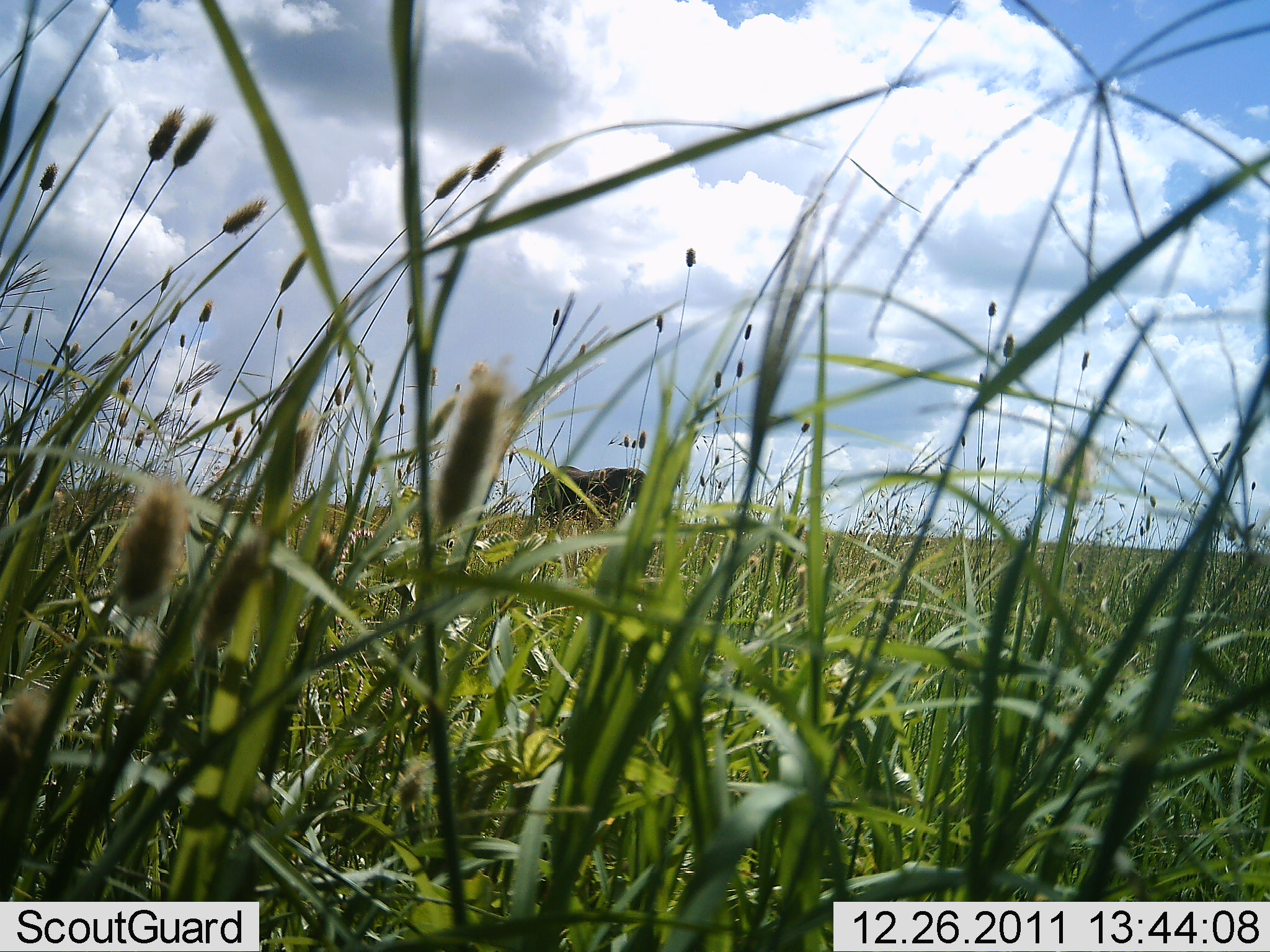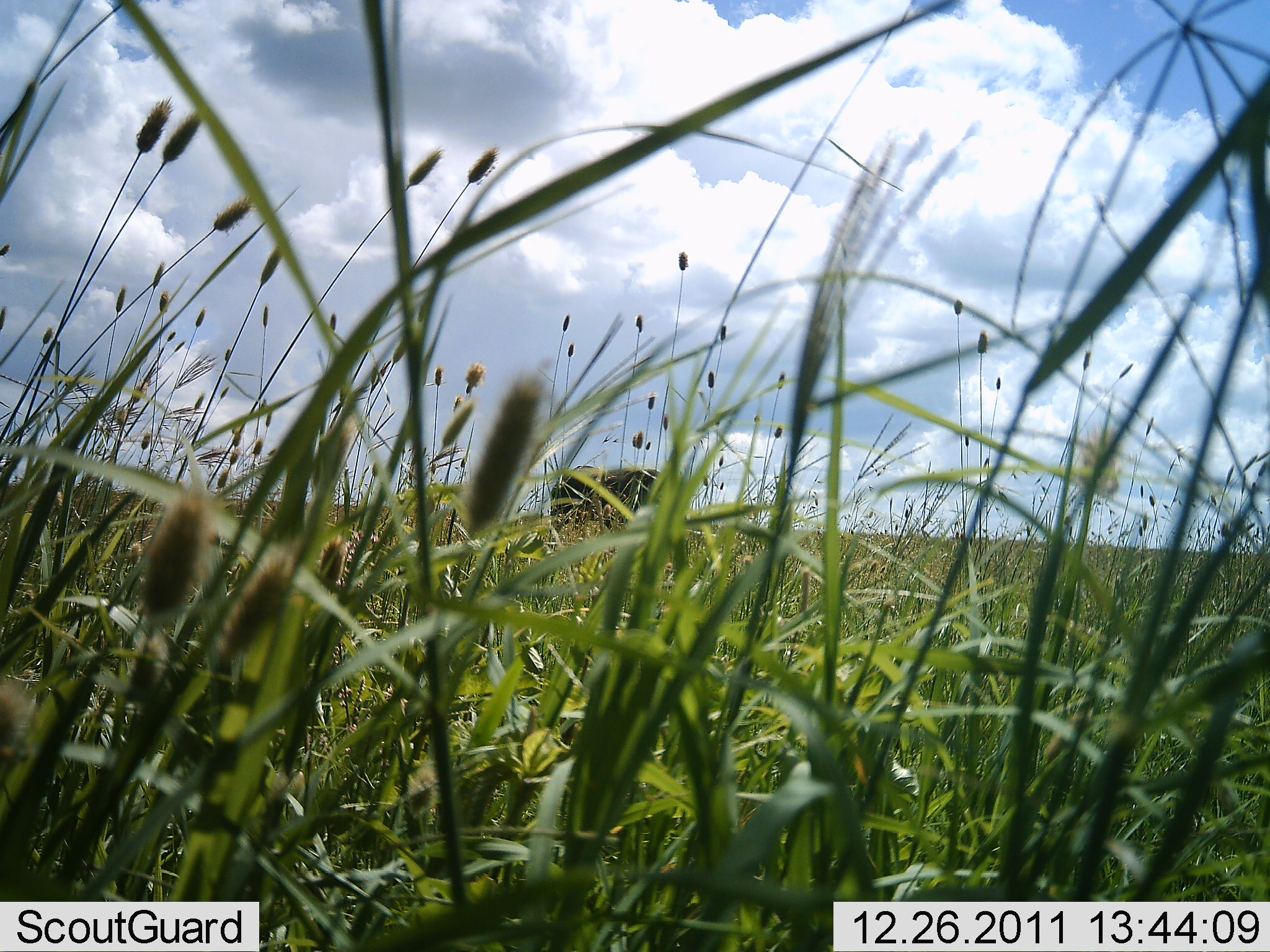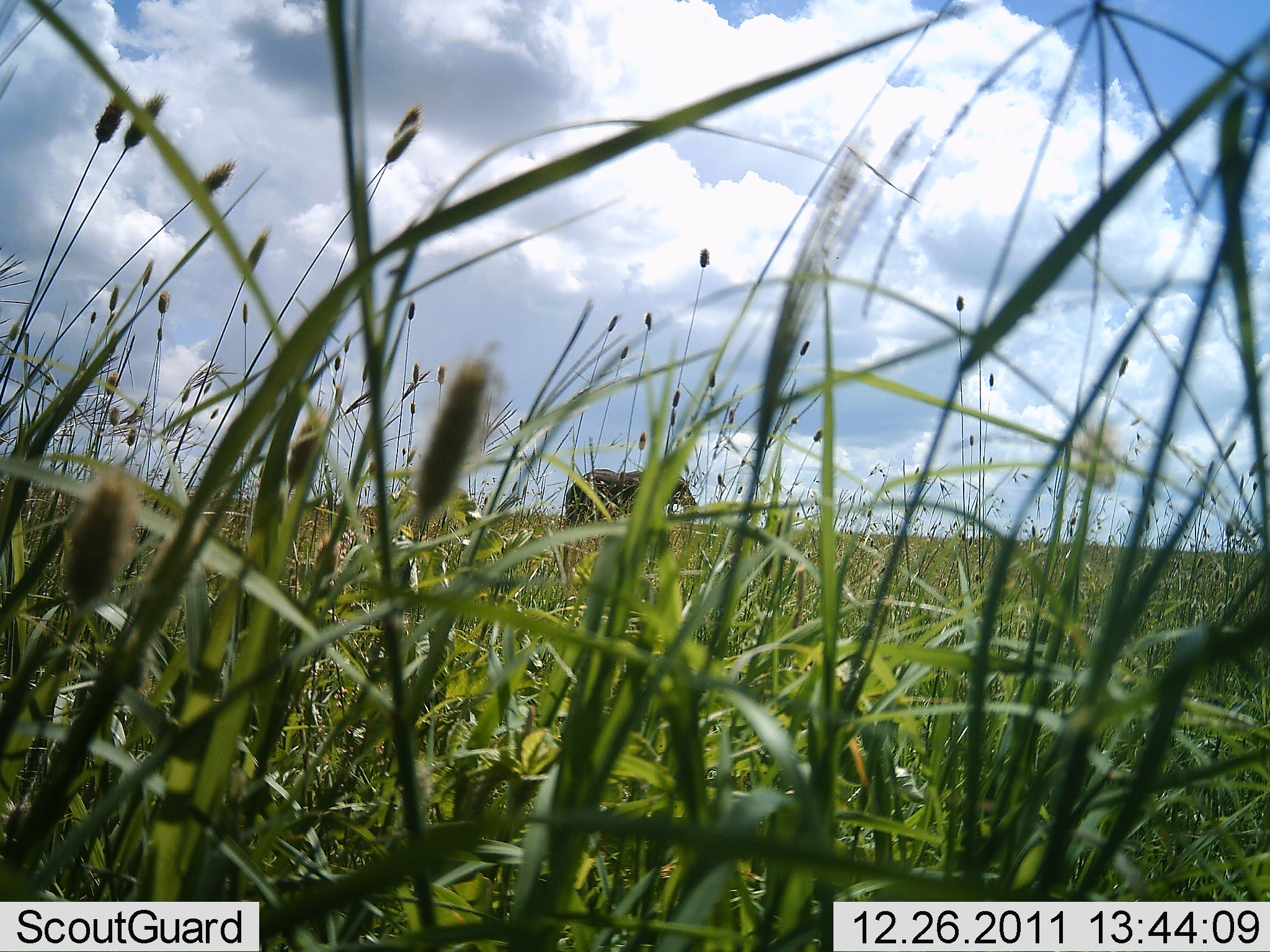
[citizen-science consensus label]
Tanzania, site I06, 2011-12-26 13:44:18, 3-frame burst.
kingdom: Animalia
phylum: Chordata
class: Mammalia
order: Proboscidea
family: Elephantidae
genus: Loxodonta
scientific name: Loxodonta africana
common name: african bush elephant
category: elephant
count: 1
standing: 0%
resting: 0%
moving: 100%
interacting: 0%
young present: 0%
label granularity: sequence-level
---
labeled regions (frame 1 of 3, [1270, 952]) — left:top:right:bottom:
animal: 529:459:675:551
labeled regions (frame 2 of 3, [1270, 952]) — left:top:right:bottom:
animal: 547:462:693:555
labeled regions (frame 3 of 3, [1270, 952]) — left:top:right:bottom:
animal: 555:465:701:558